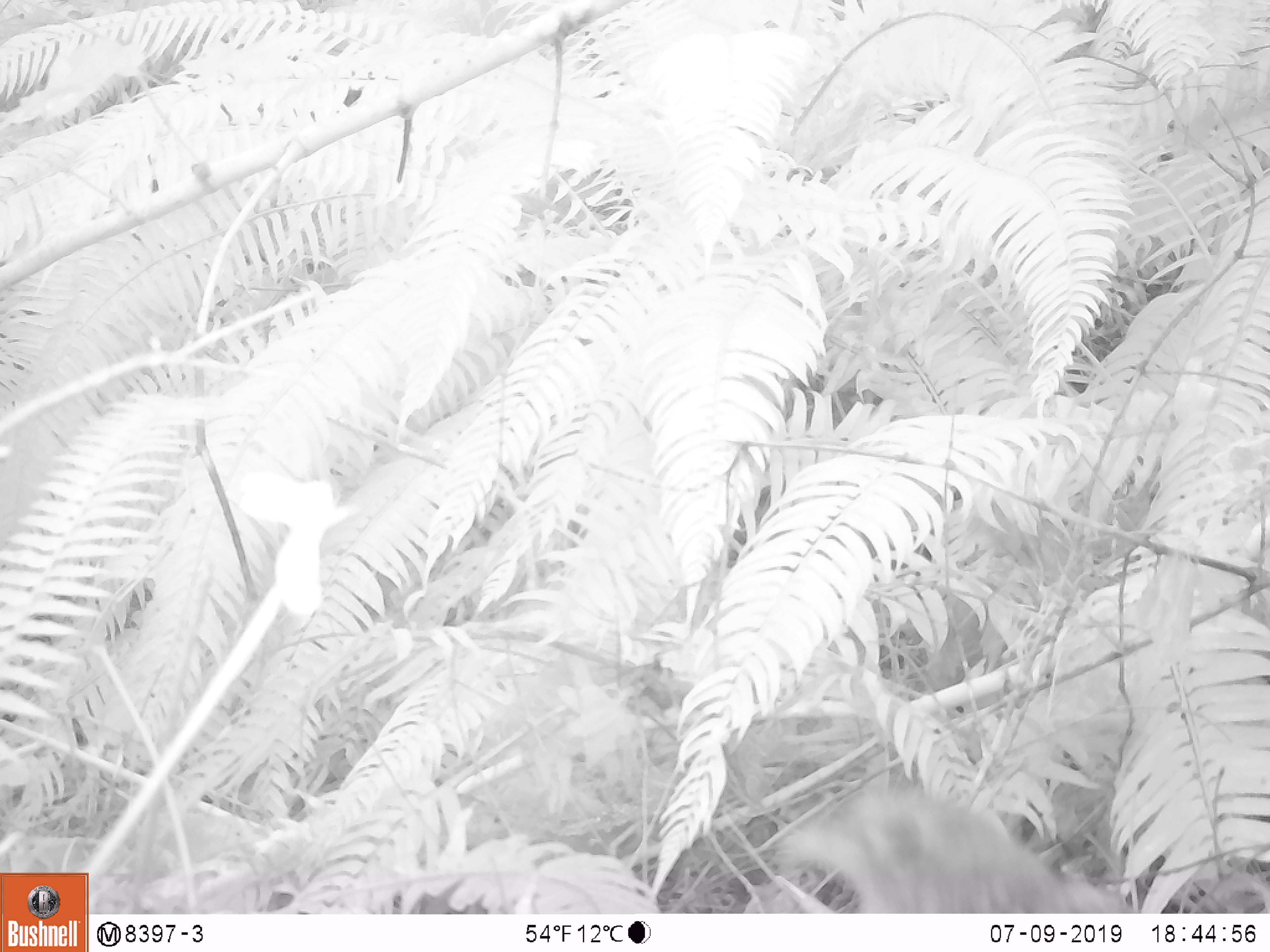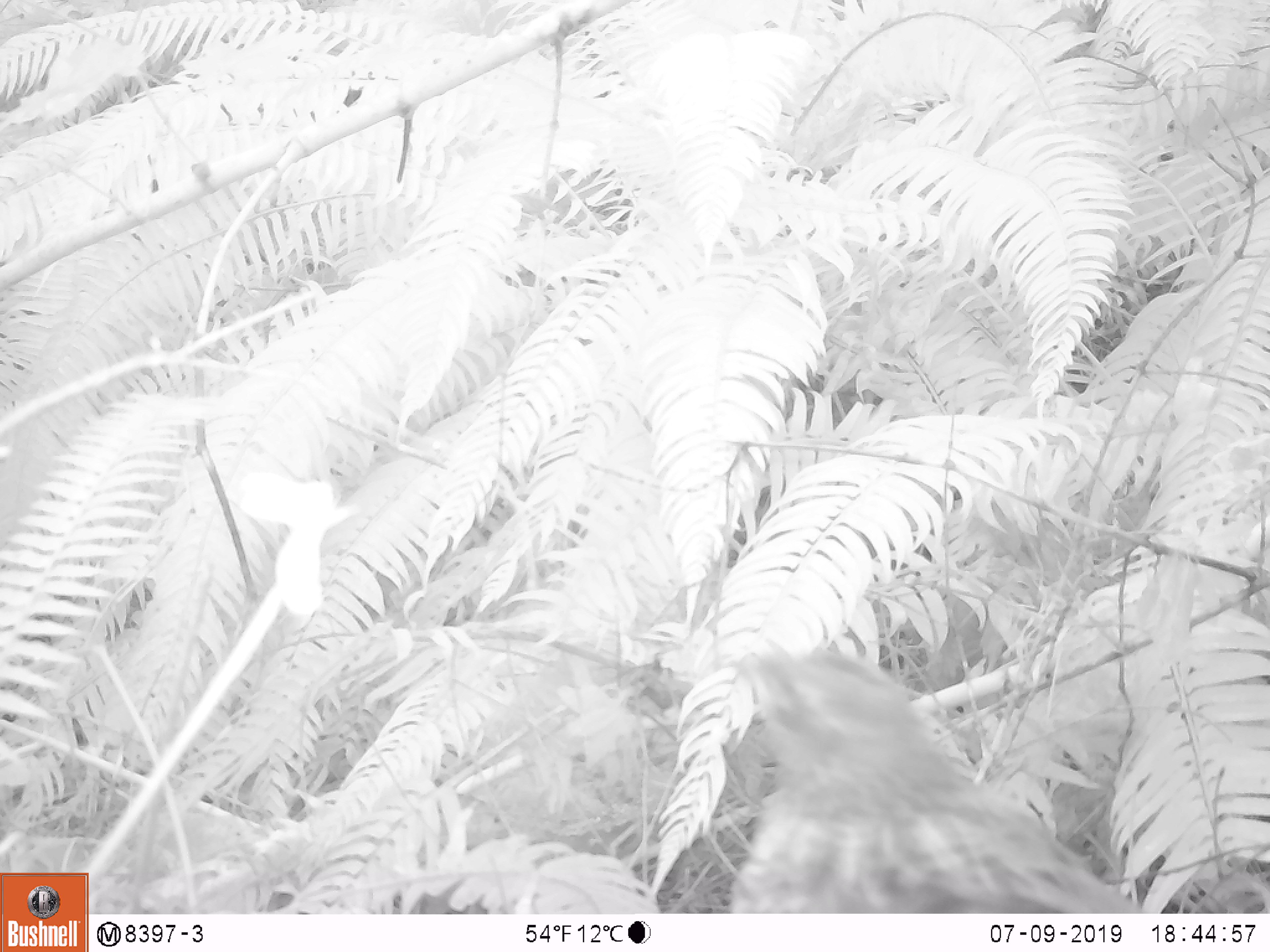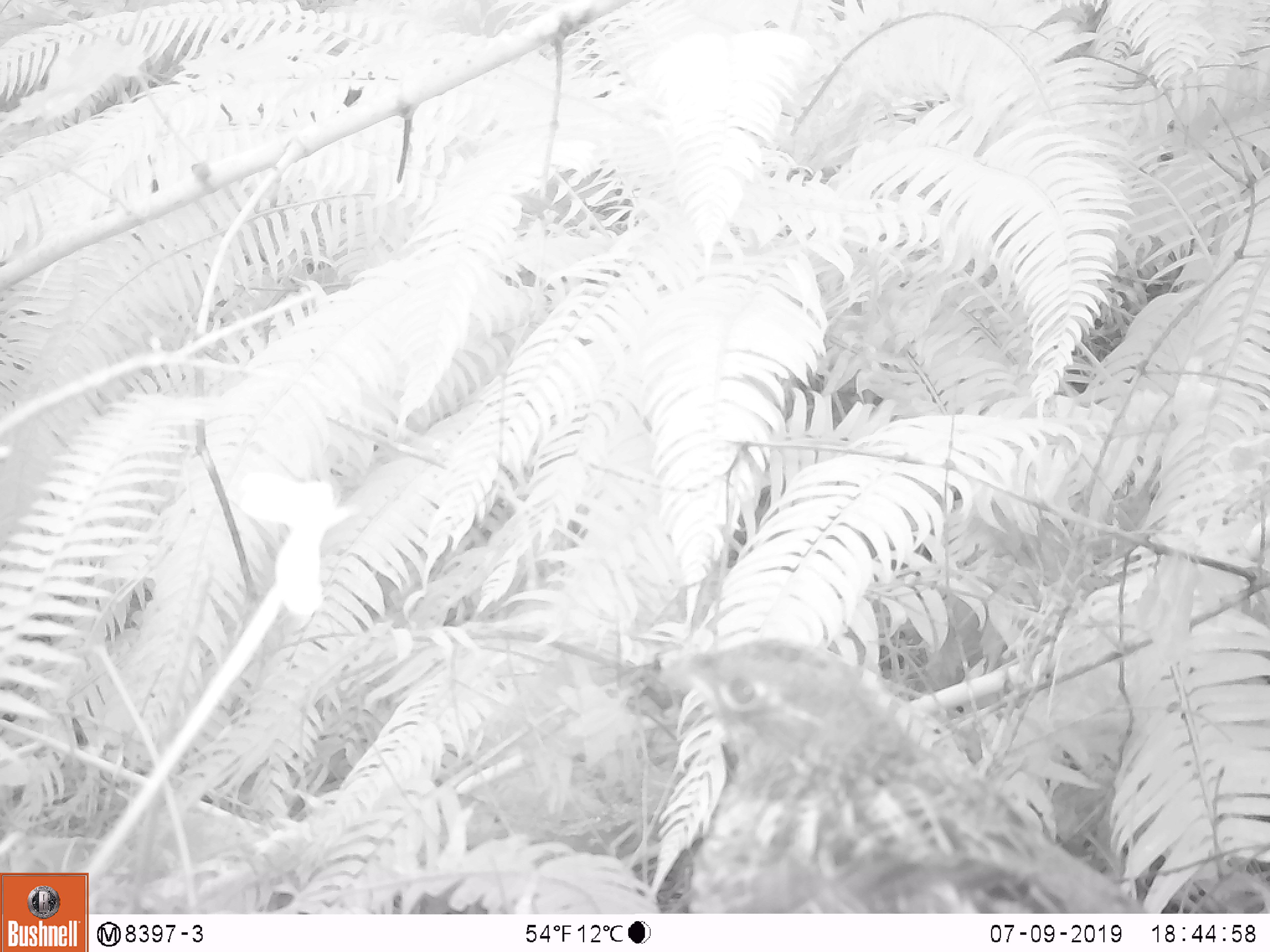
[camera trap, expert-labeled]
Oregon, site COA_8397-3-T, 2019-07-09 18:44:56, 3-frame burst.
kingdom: Animalia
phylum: Chordata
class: Aves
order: Galliformes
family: Phasianidae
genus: Bonasa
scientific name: Bonasa umbellus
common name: ruffed grouse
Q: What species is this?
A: Ruffed grouse (Bonasa umbellus).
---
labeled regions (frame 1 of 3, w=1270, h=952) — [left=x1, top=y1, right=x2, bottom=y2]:
ruffed grouse: [left=759, top=765, right=1166, bottom=909]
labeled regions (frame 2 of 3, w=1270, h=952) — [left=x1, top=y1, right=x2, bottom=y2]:
ruffed grouse: [left=702, top=629, right=1164, bottom=908]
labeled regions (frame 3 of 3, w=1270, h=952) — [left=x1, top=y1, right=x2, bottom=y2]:
ruffed grouse: [left=640, top=627, right=1154, bottom=908]